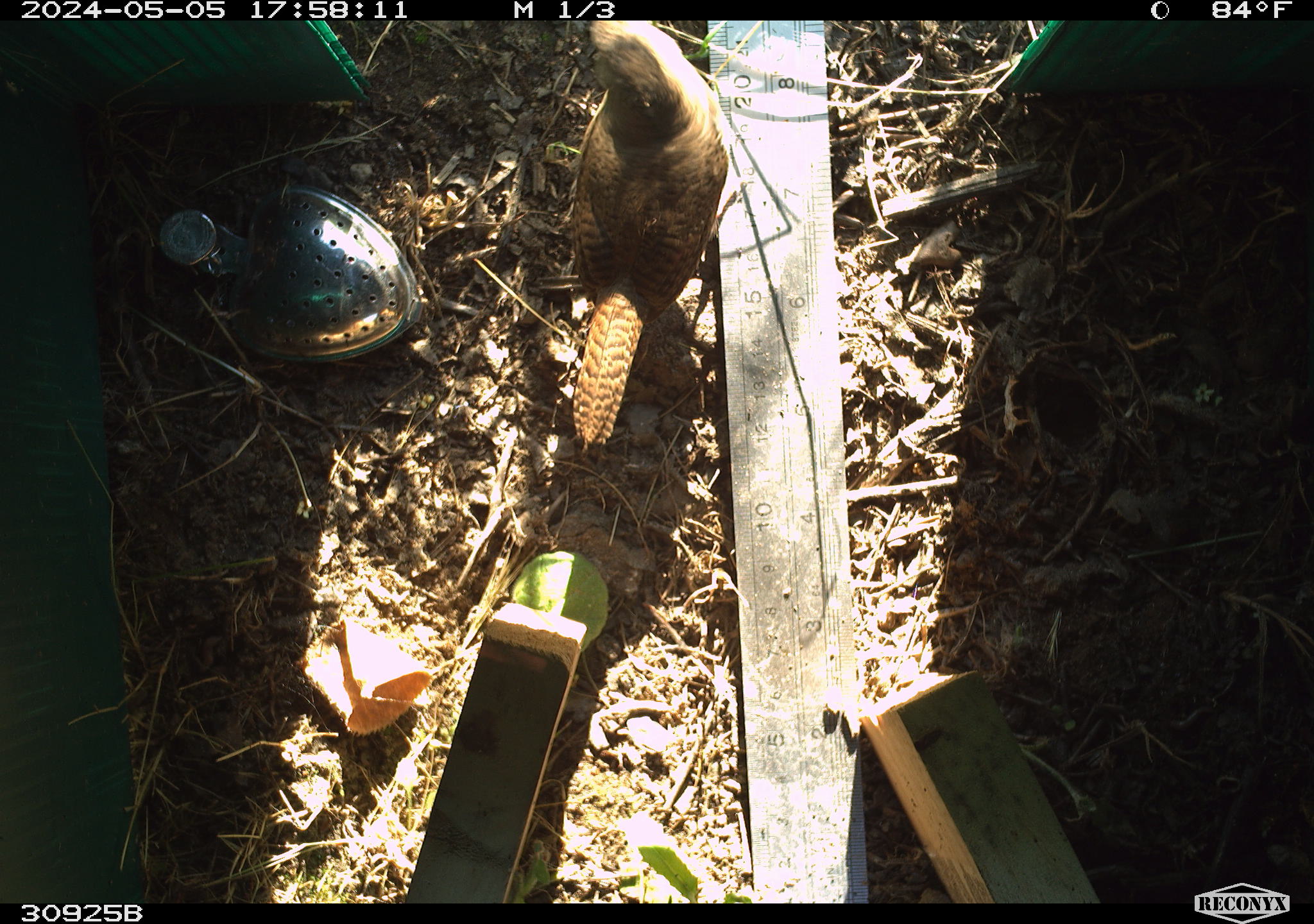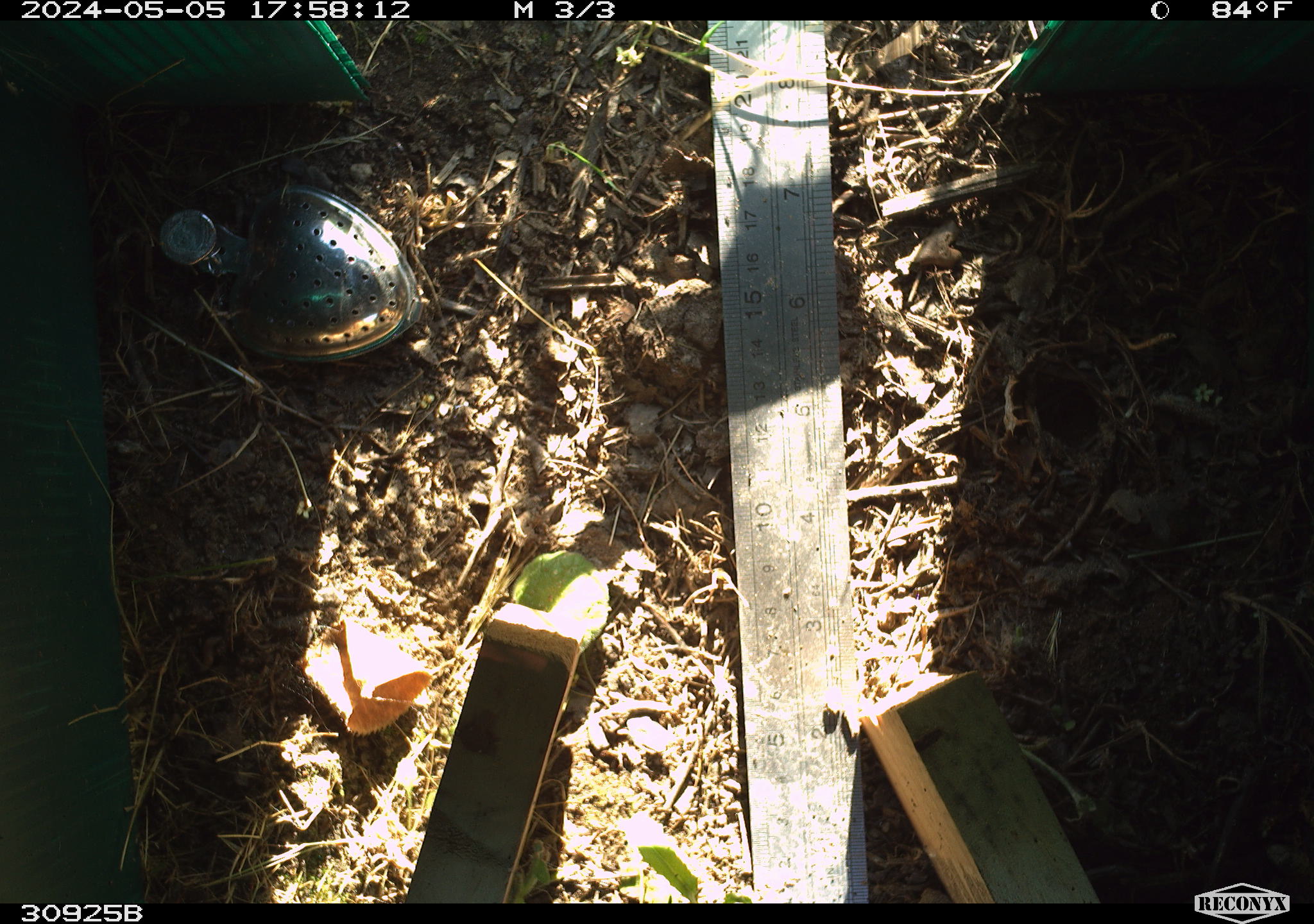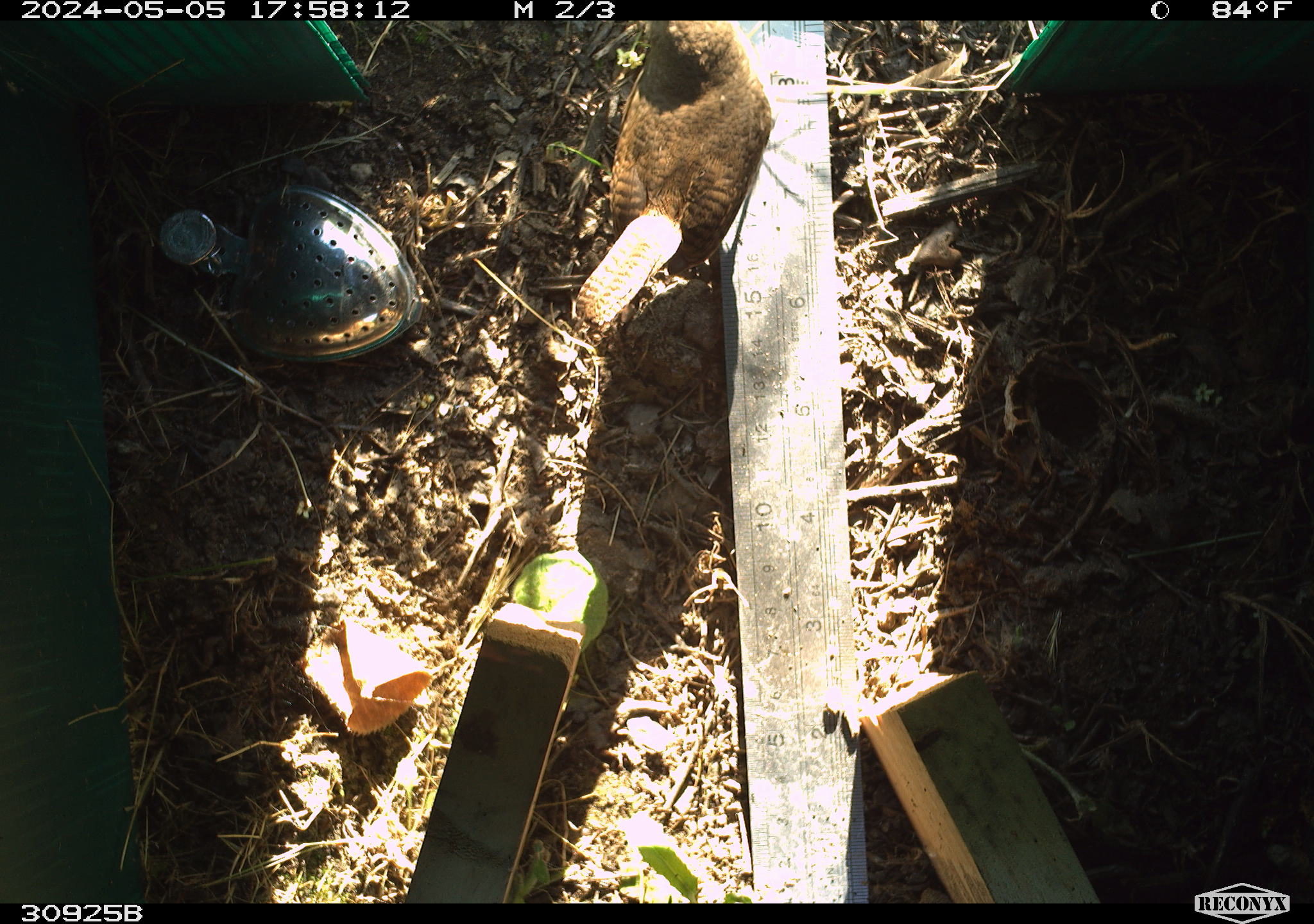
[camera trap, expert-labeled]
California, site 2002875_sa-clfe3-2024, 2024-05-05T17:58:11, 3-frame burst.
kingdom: Animalia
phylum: Chordata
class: Aves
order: Passeriformes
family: Troglodytidae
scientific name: Troglodytidae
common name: wren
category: troglodytidae family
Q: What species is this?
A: Troglodytidae family (wren) (Troglodytidae).